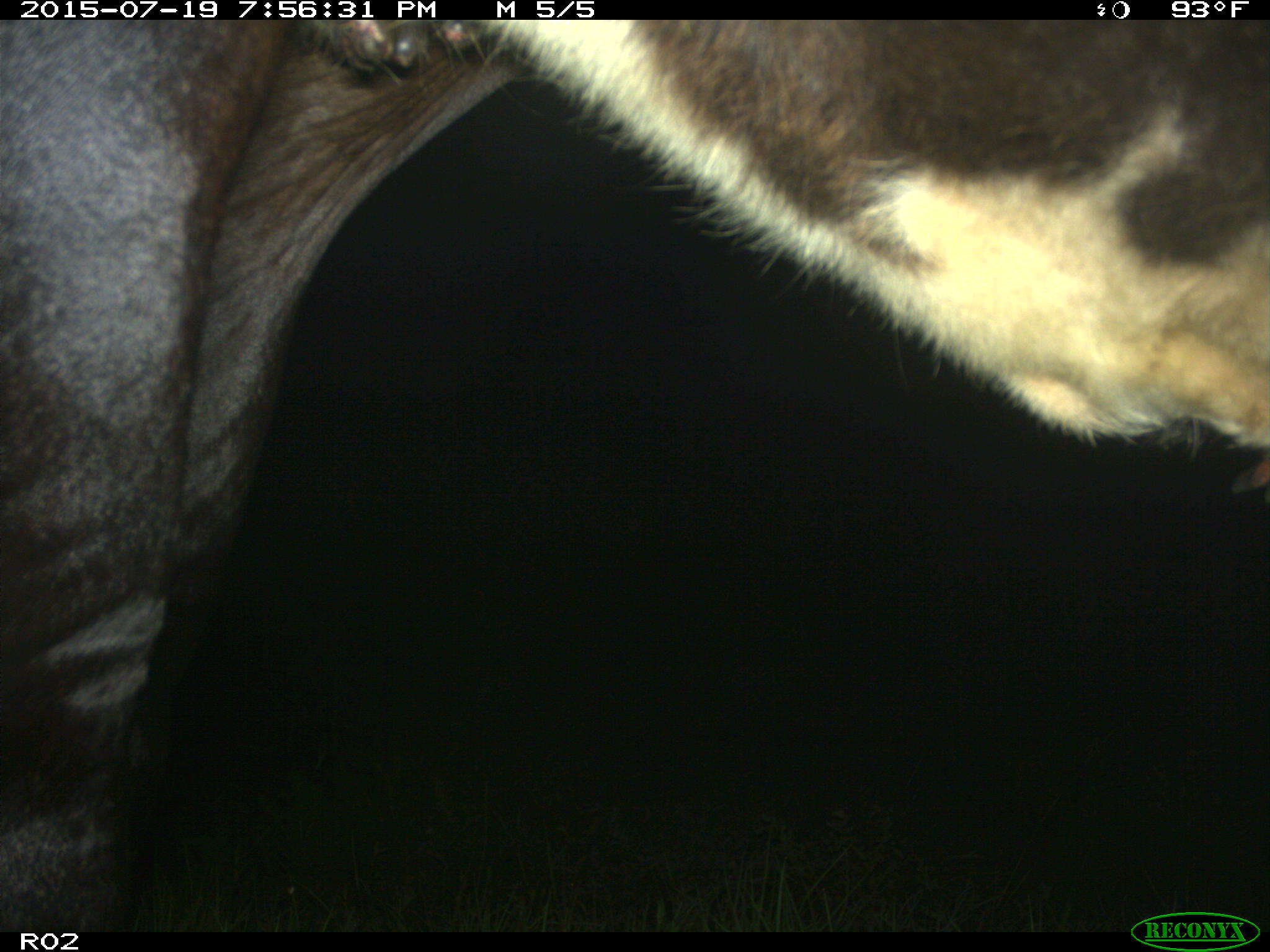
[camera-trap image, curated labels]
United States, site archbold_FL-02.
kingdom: Animalia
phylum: Chordata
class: Mammalia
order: Artiodactyla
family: Bovidae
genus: Bos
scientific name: Bos taurus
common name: domestic cow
Bos taurus (domestic cow).